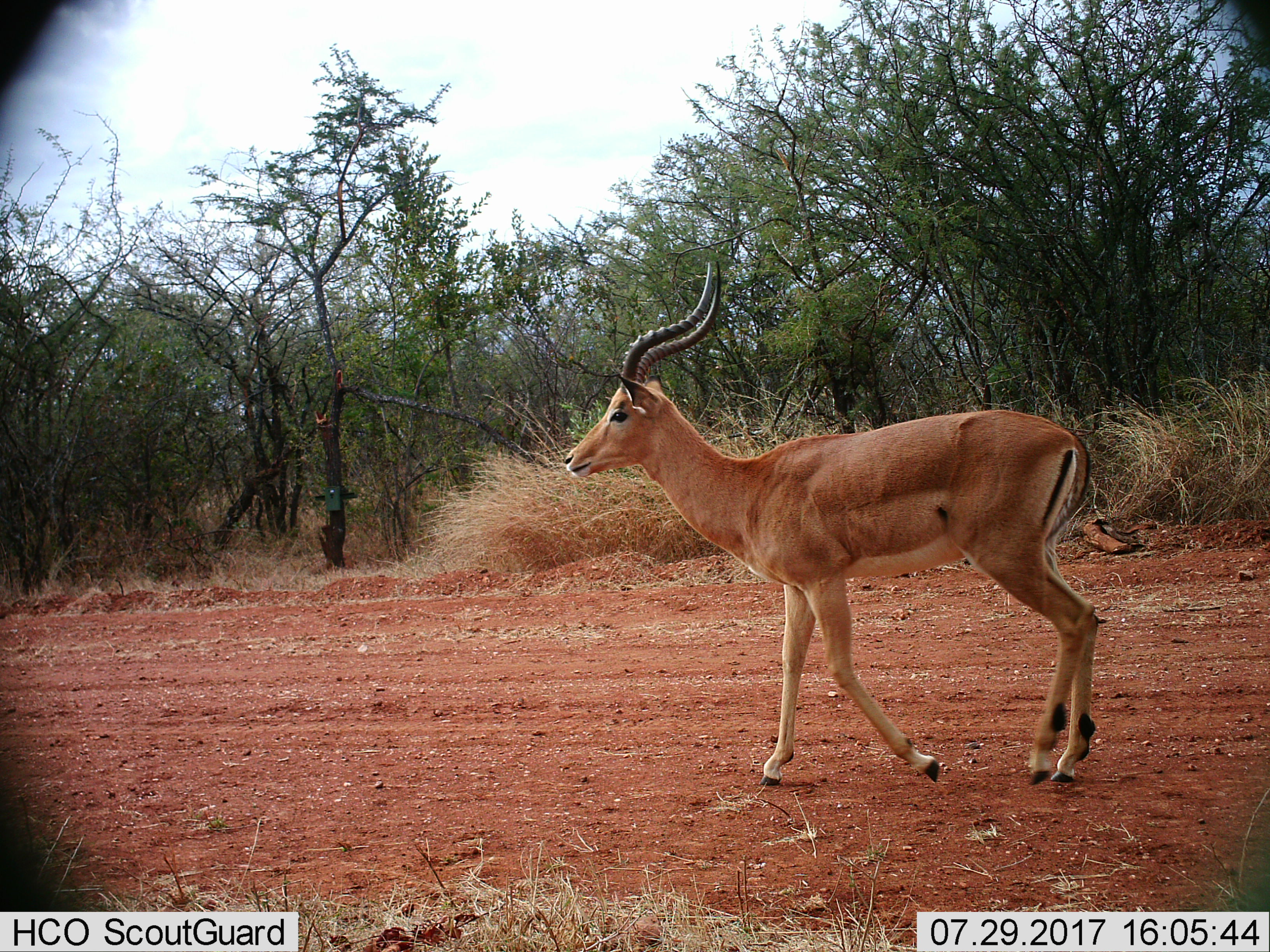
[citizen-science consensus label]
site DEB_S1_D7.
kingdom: Animalia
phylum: Chordata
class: Mammalia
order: Artiodactyla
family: Bovidae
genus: Aepyceros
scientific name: Aepyceros melampus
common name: impala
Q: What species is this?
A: Impala (Aepyceros melampus).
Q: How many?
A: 1.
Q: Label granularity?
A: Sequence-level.